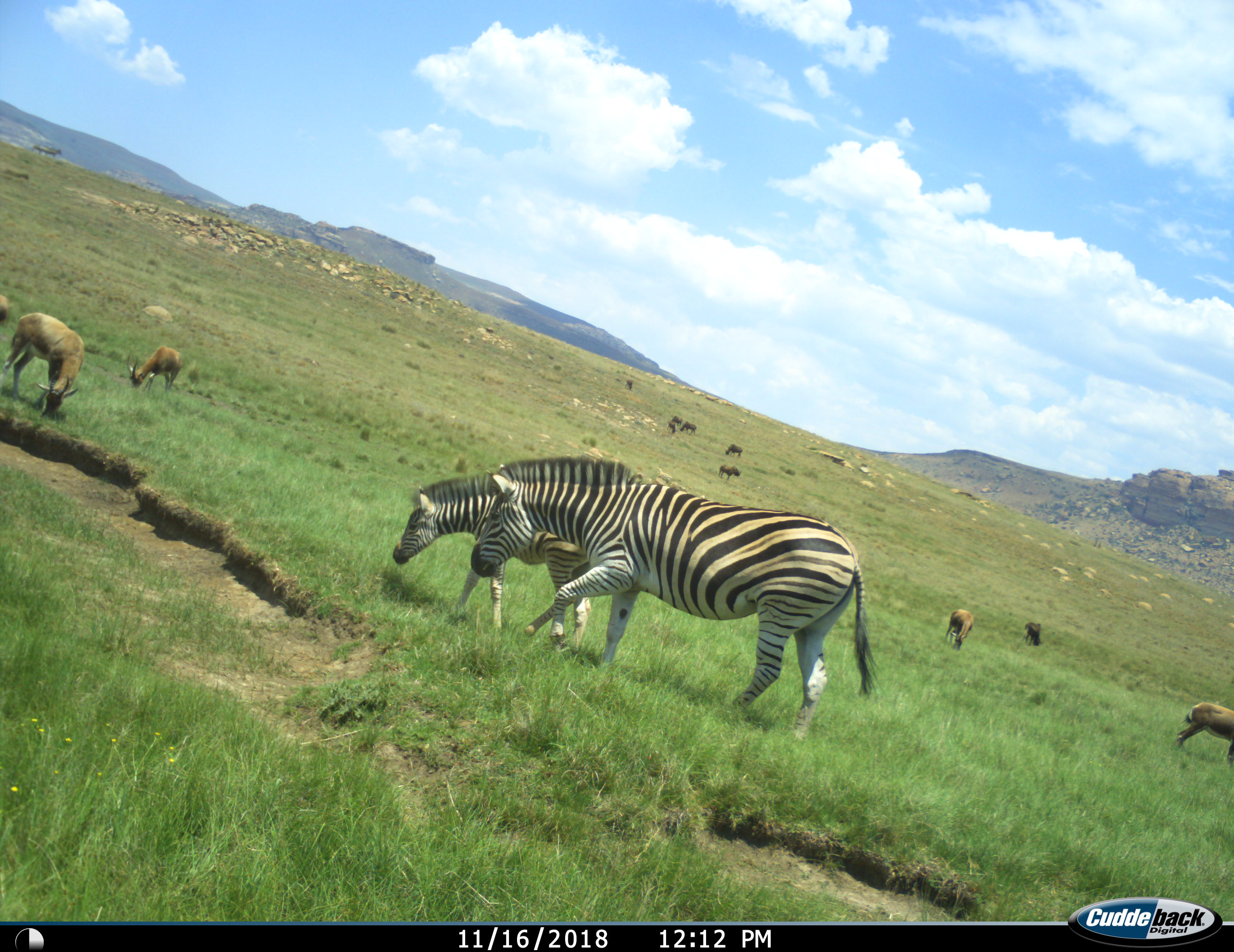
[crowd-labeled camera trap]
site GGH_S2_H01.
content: unidentified animal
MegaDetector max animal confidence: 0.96